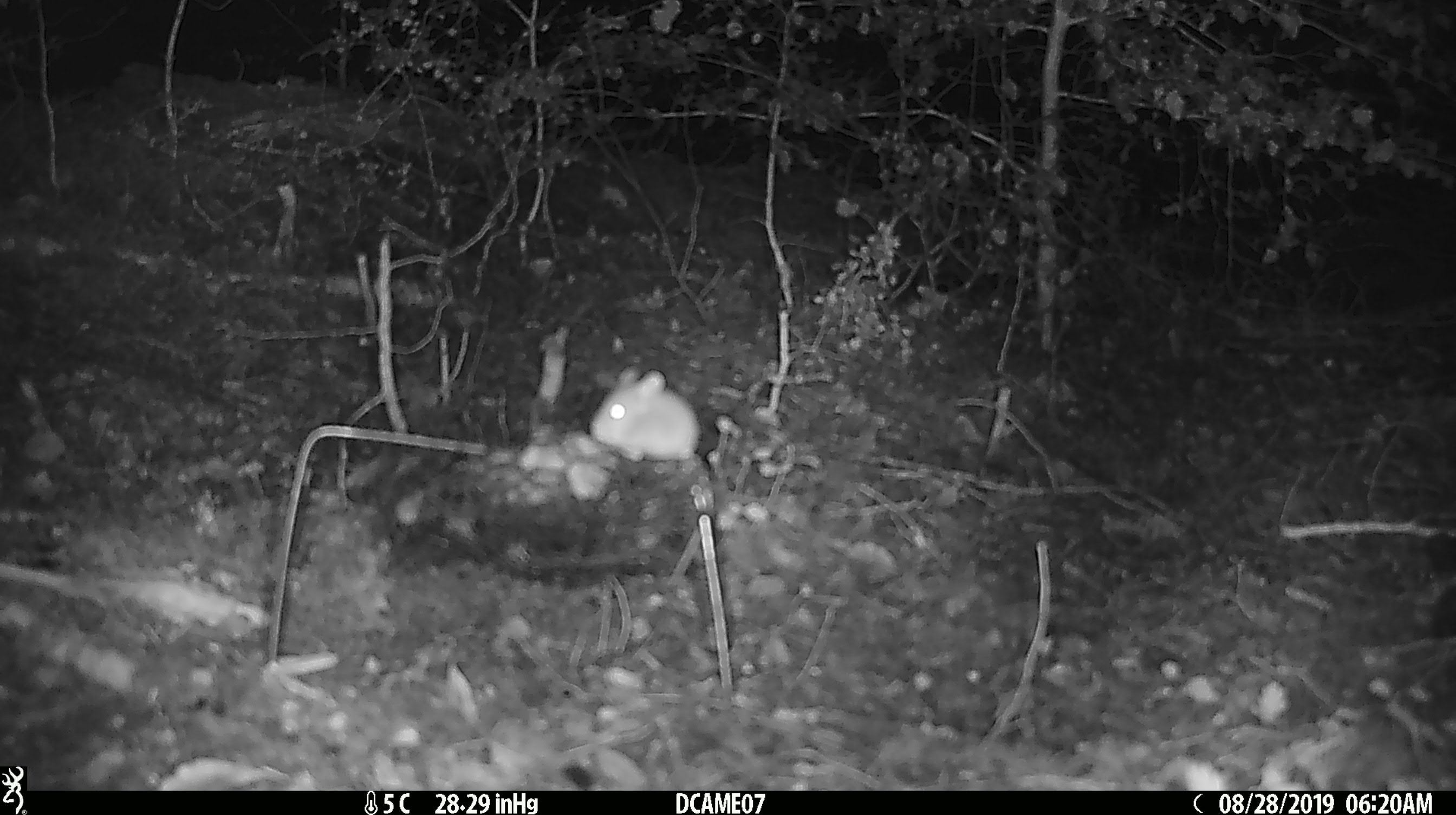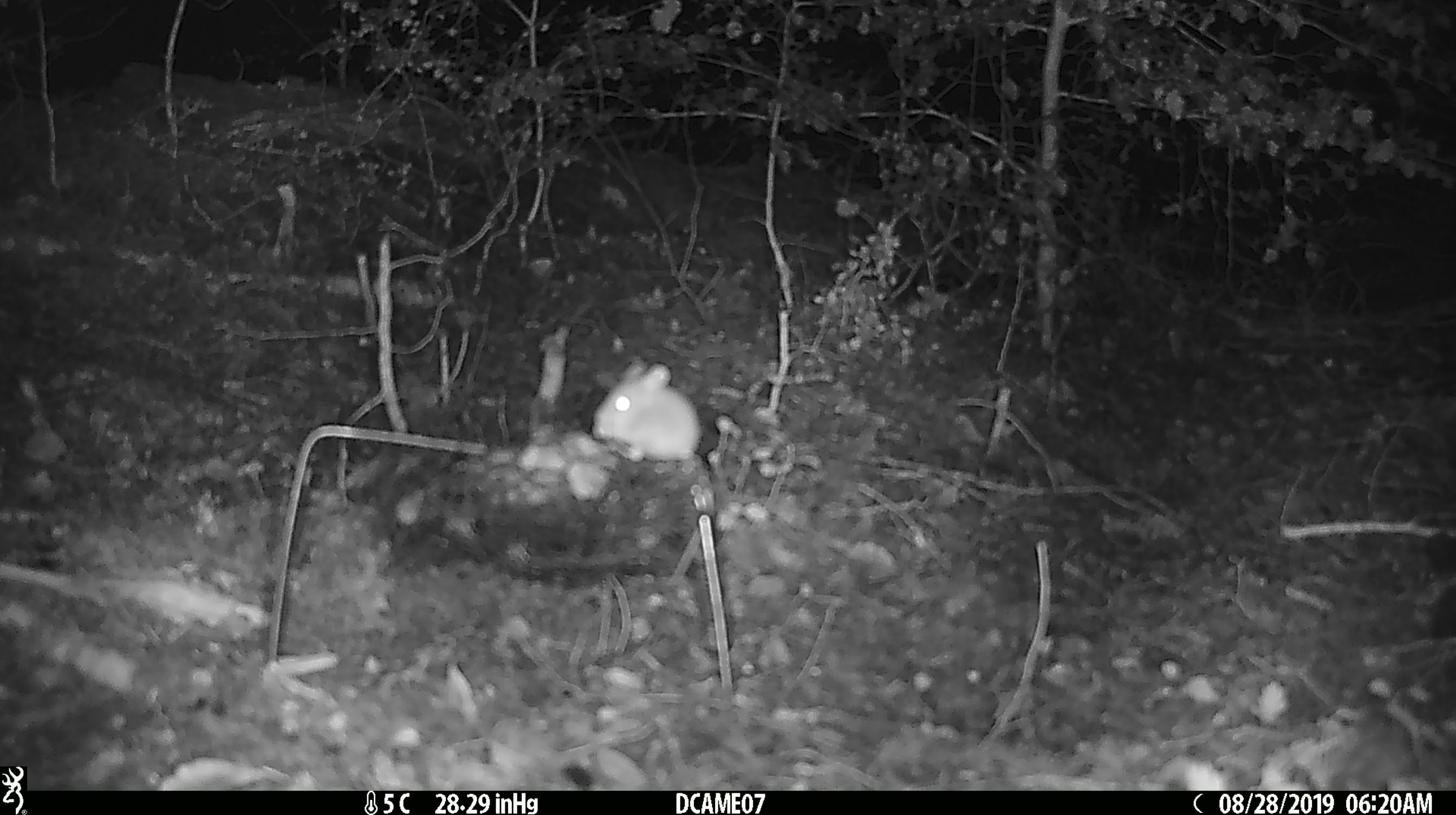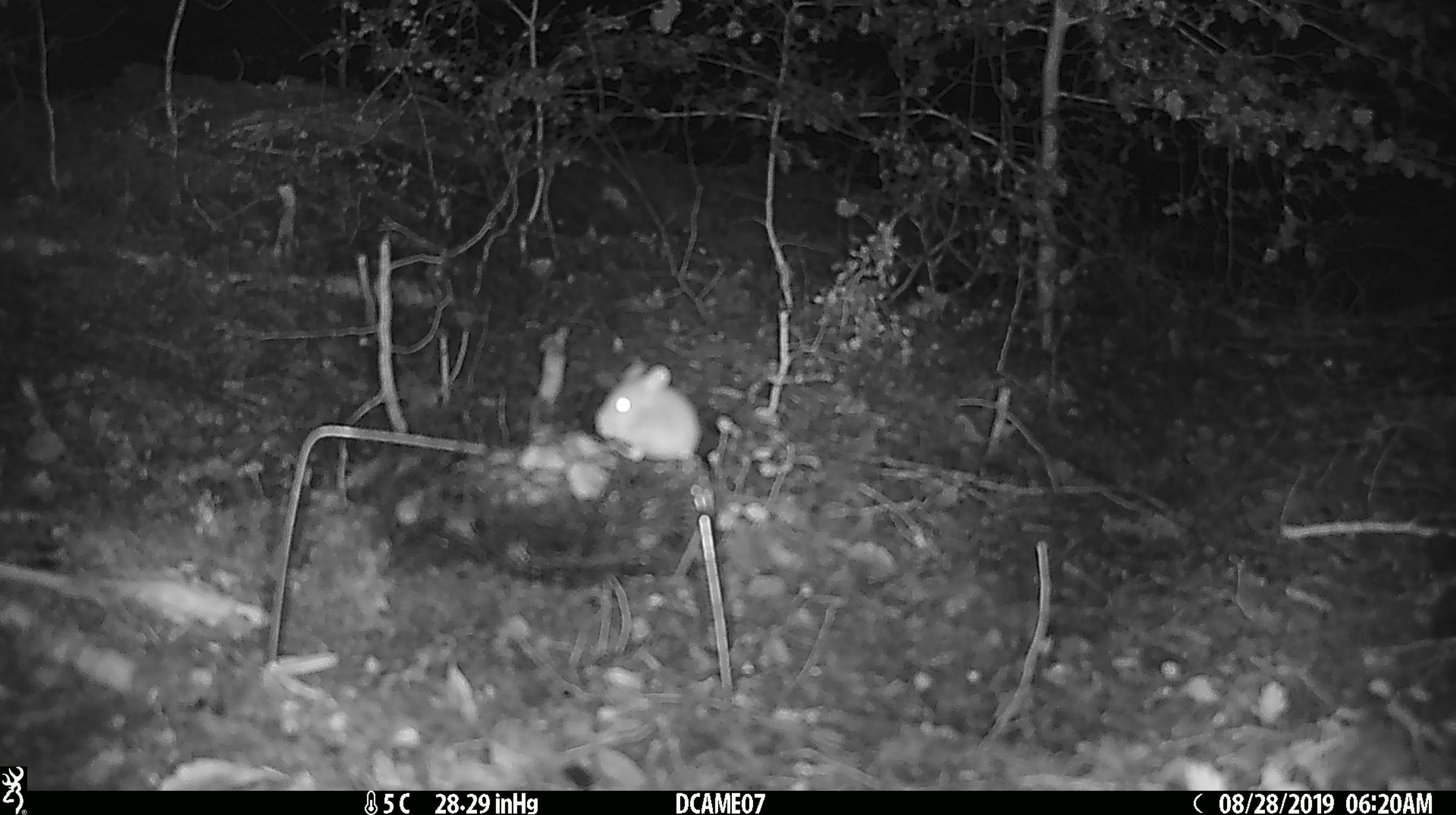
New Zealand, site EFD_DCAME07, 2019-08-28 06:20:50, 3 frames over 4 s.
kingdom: Animalia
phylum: Chordata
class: Mammalia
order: Rodentia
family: Muridae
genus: Mus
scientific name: Mus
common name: mouse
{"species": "mouse (Mus)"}